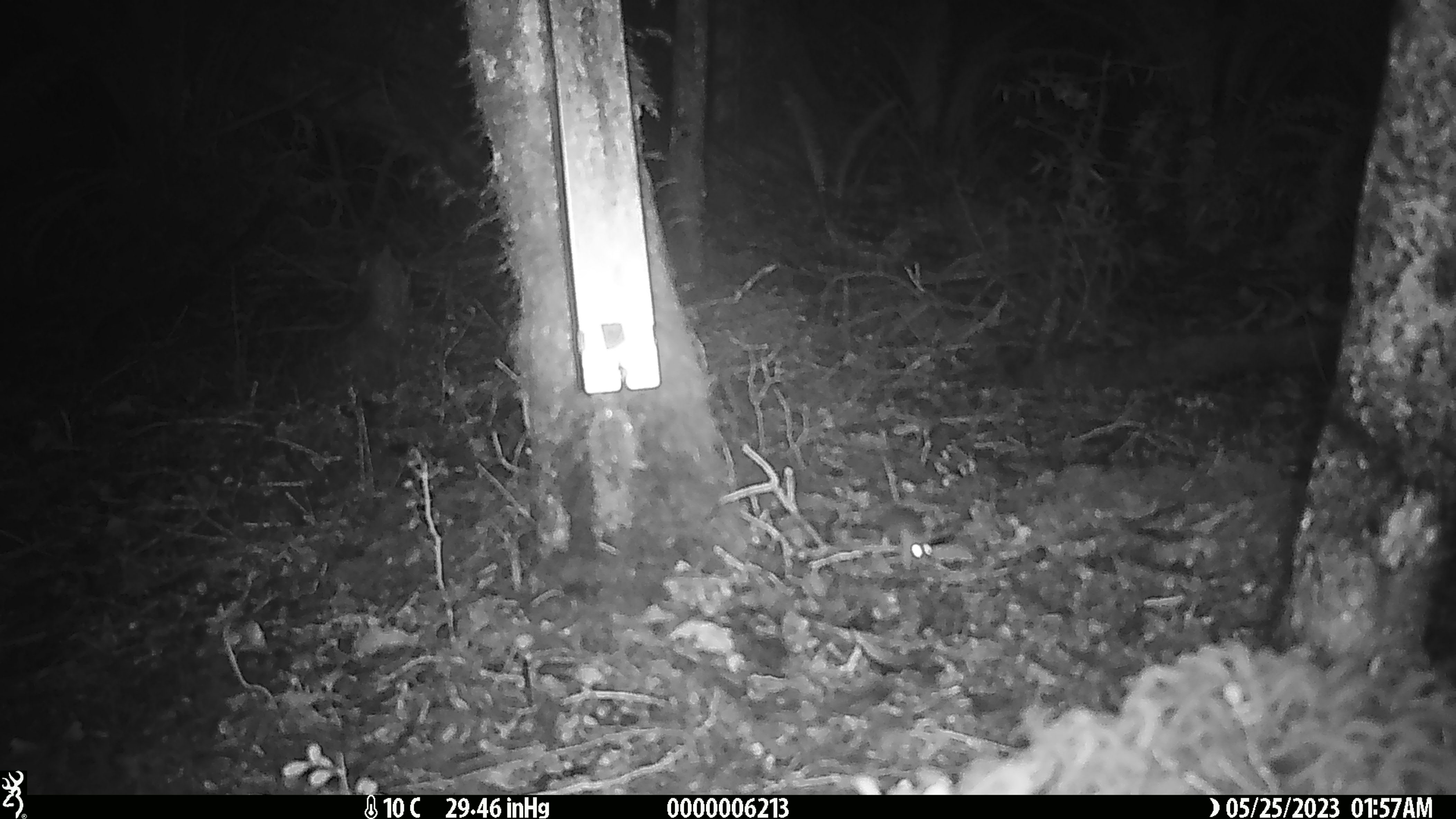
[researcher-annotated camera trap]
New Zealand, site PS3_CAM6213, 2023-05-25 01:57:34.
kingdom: Animalia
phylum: Chordata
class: Mammalia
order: Rodentia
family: Muridae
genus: Mus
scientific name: Mus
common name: mouse